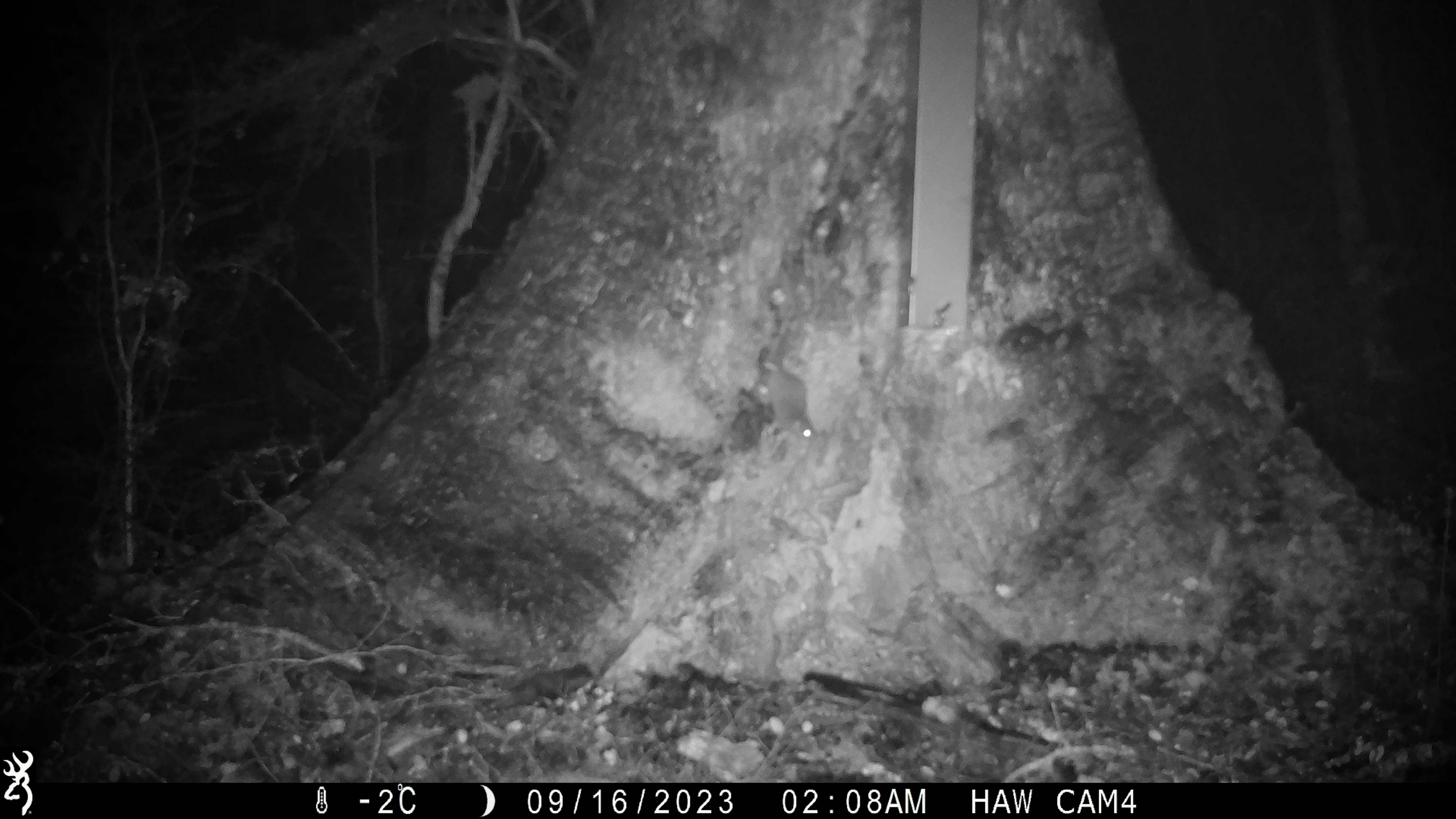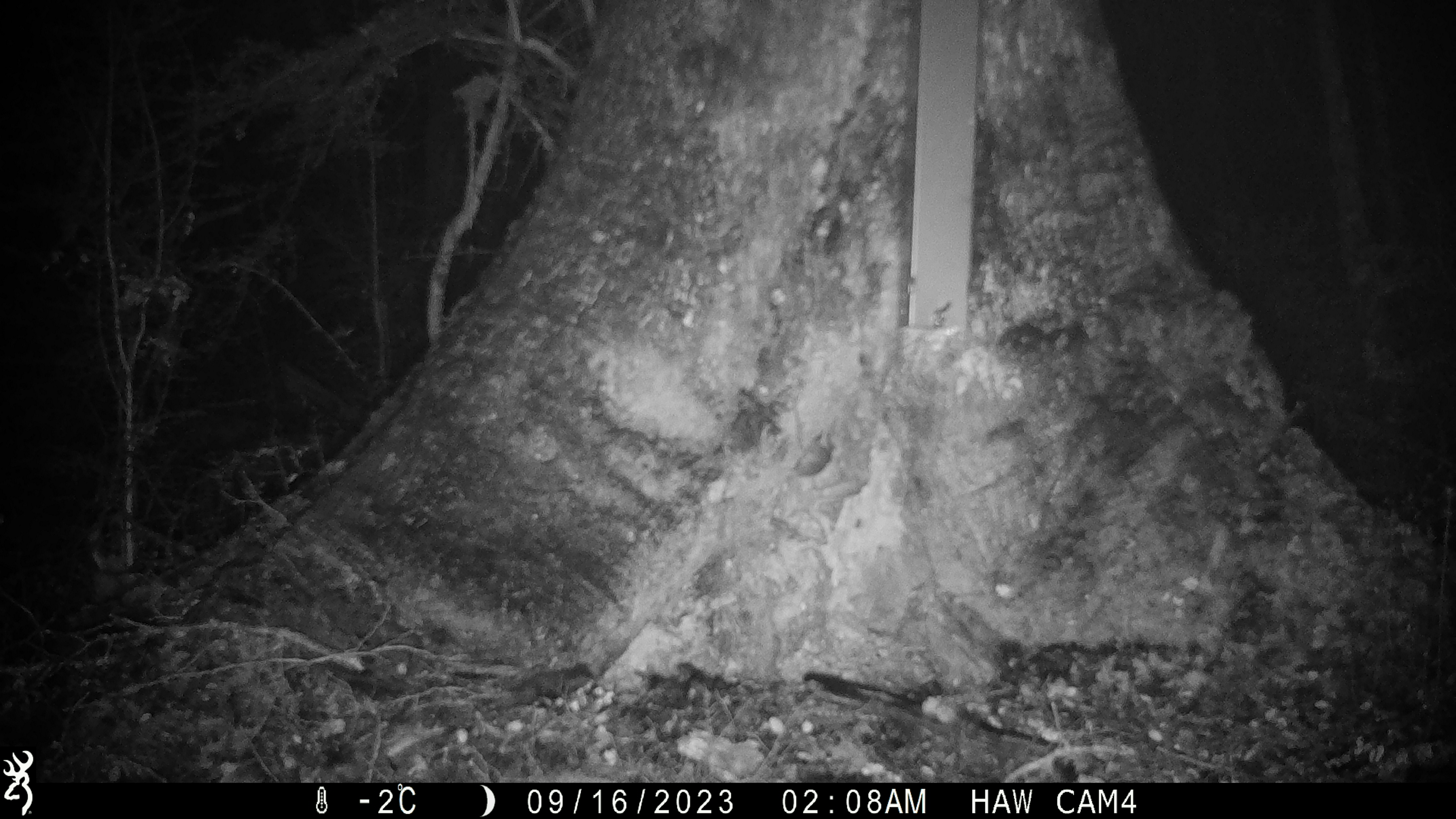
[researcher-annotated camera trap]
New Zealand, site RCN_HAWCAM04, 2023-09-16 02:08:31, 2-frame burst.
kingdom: Animalia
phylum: Chordata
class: Mammalia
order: Rodentia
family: Muridae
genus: Mus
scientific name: Mus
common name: mouse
Mouse (Mus).